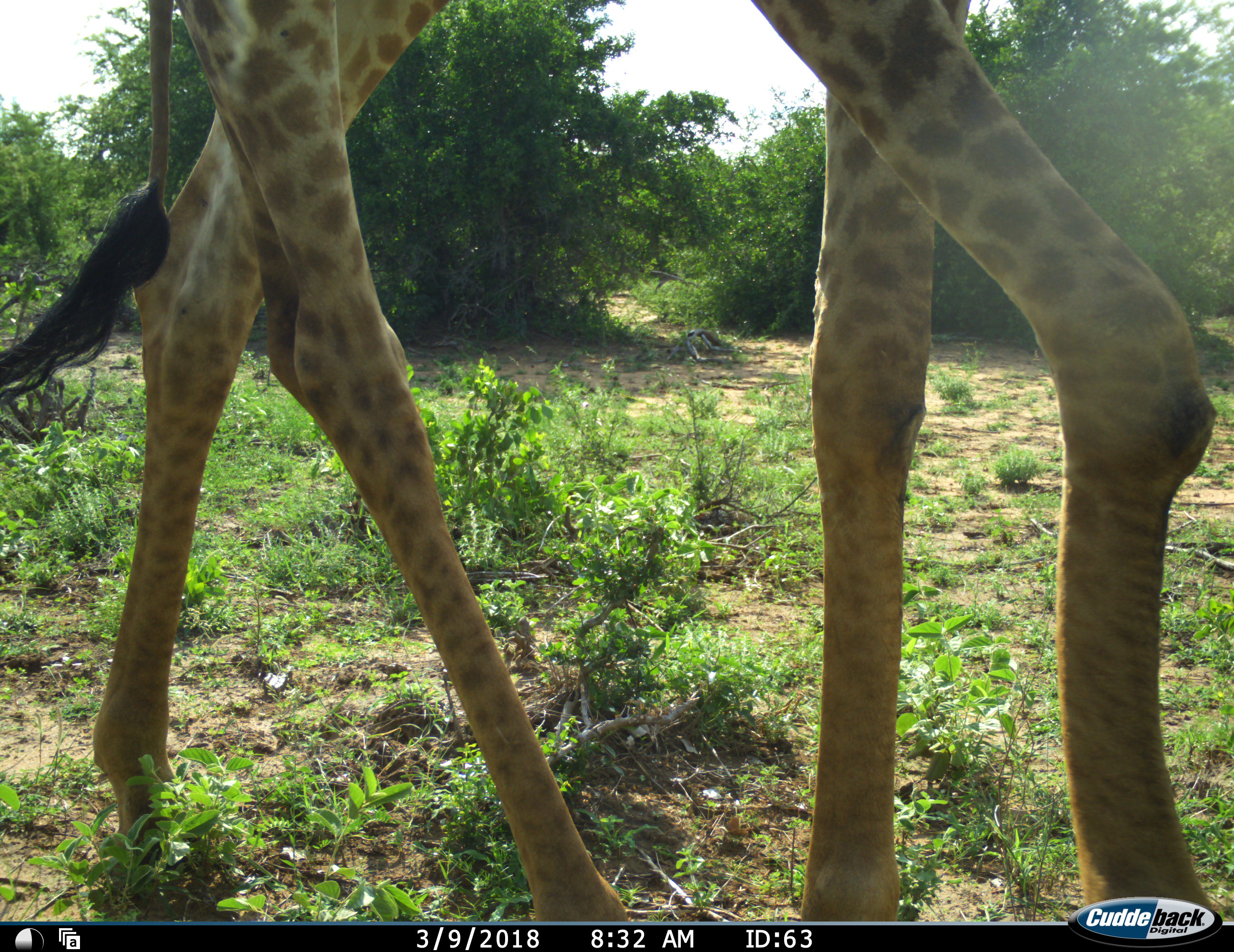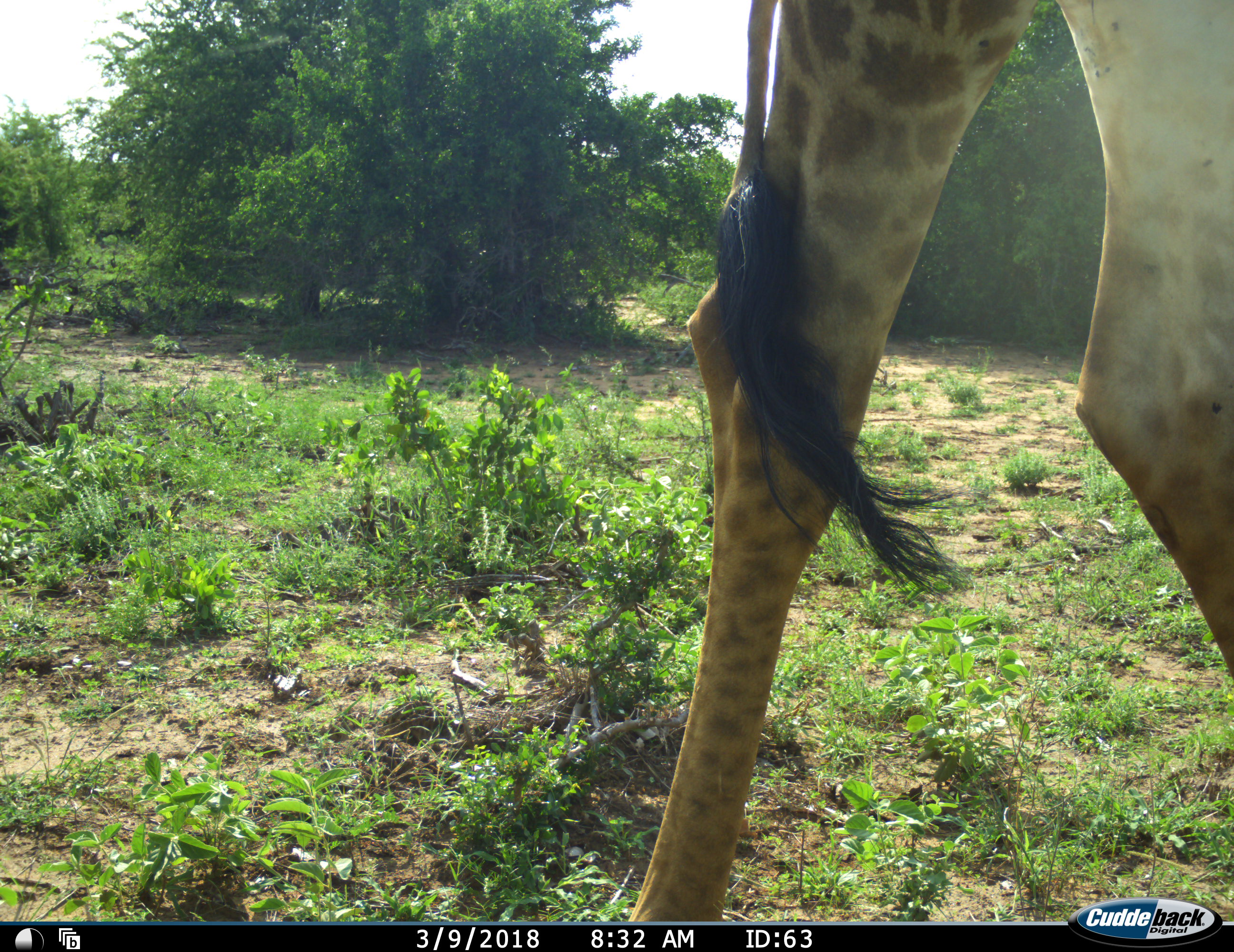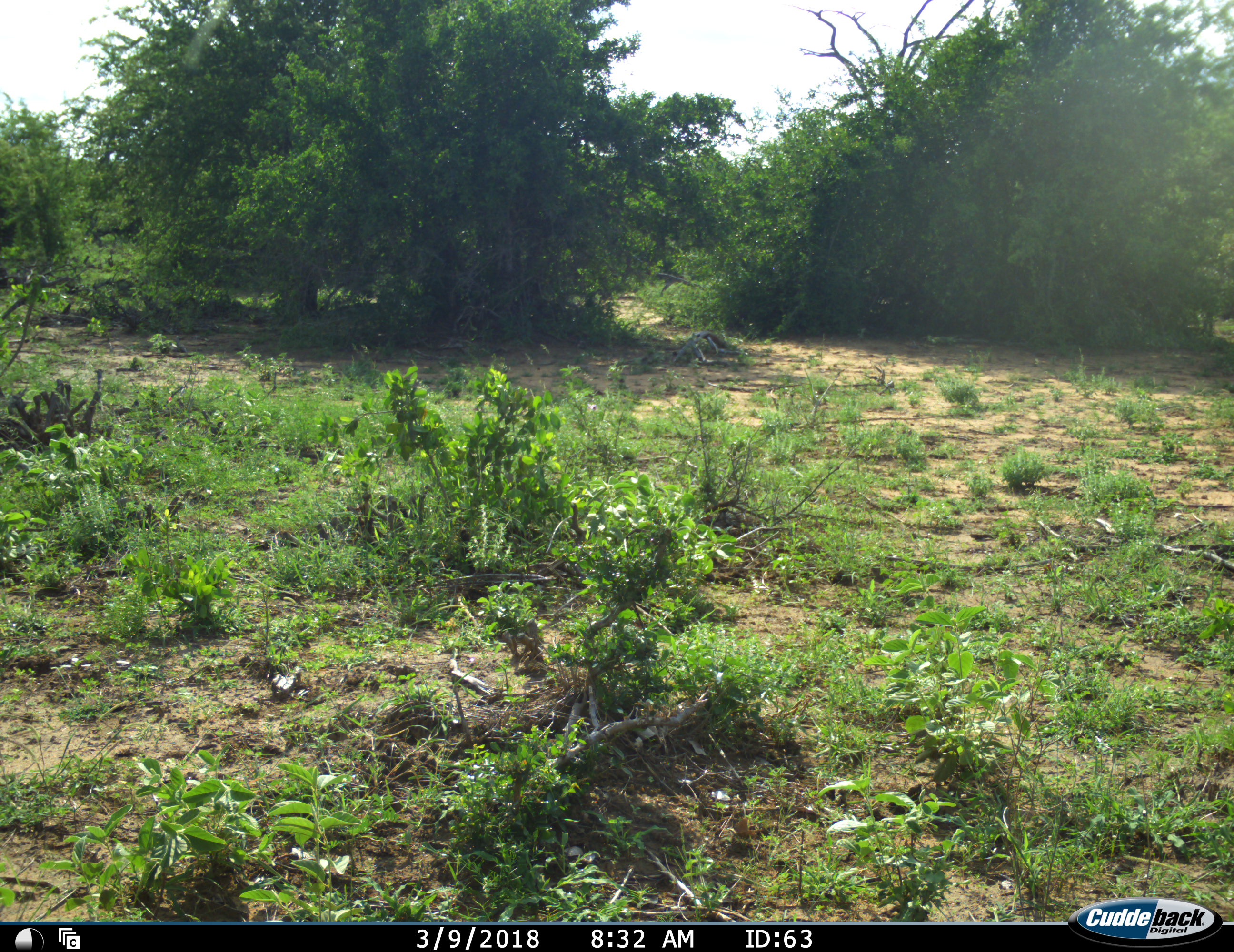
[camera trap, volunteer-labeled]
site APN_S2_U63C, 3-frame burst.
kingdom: Animalia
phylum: Chordata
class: Mammalia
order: Artiodactyla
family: Giraffidae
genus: Giraffa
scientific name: Giraffa camelopardalis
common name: giraffe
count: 1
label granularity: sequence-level